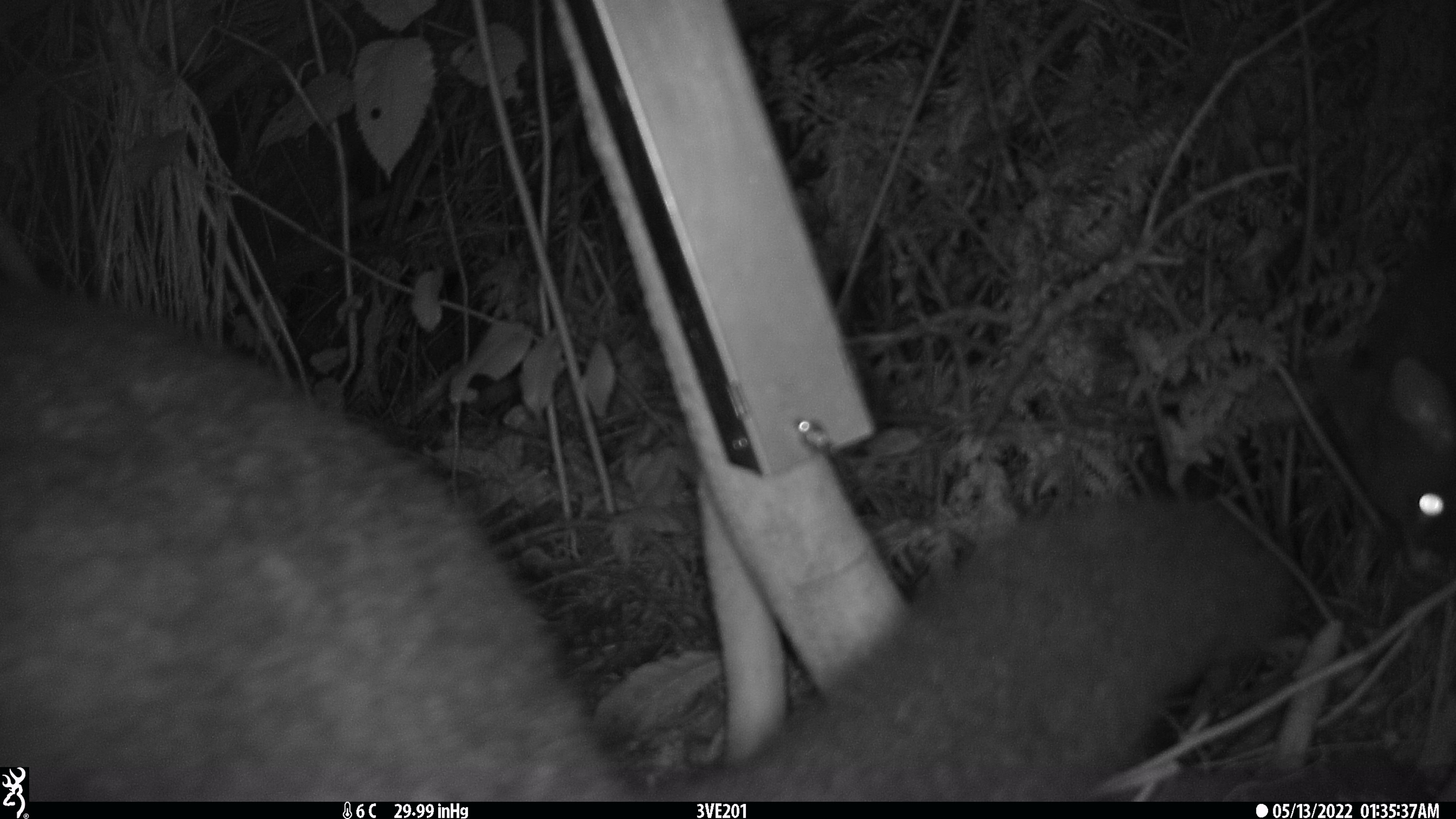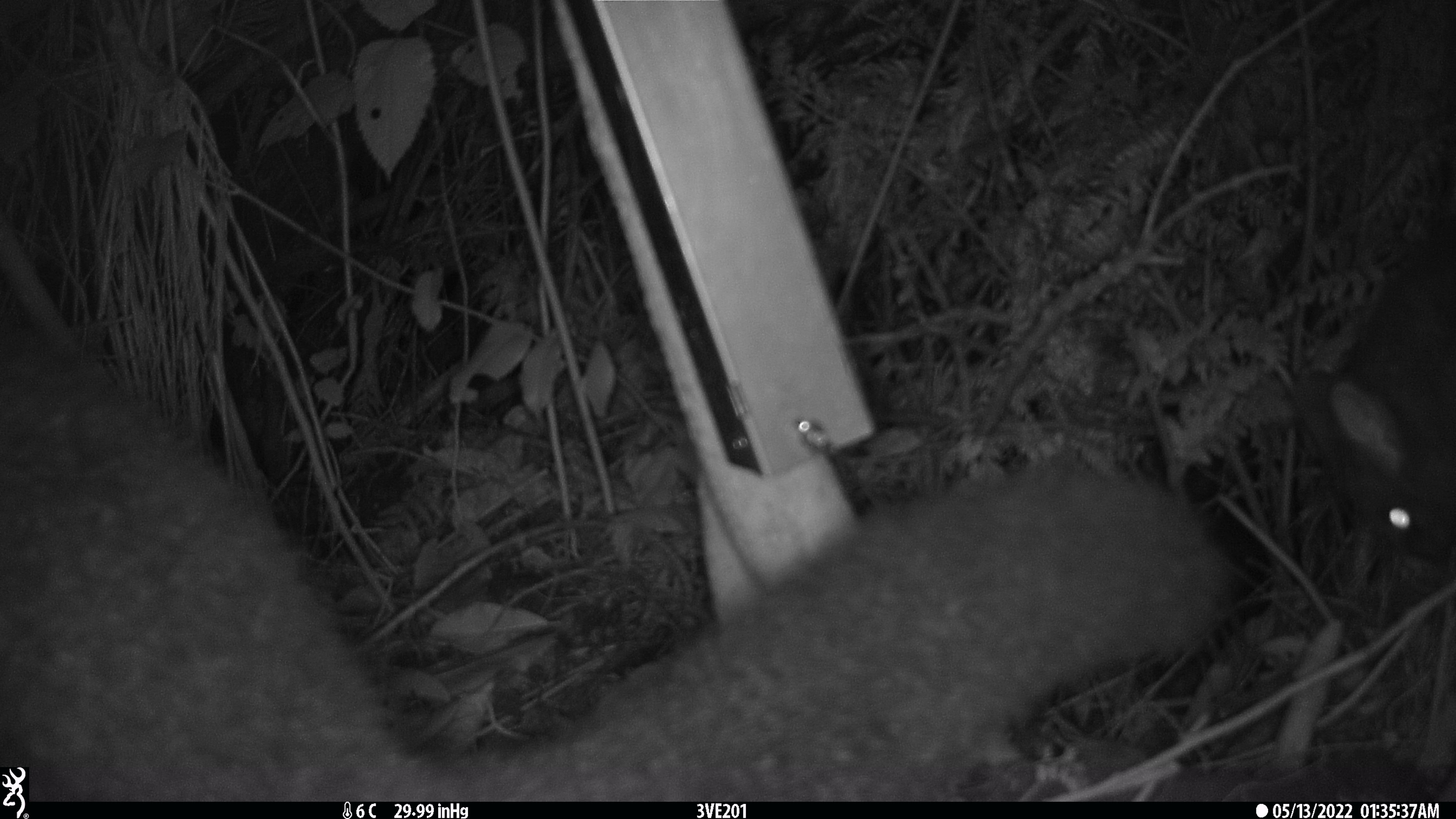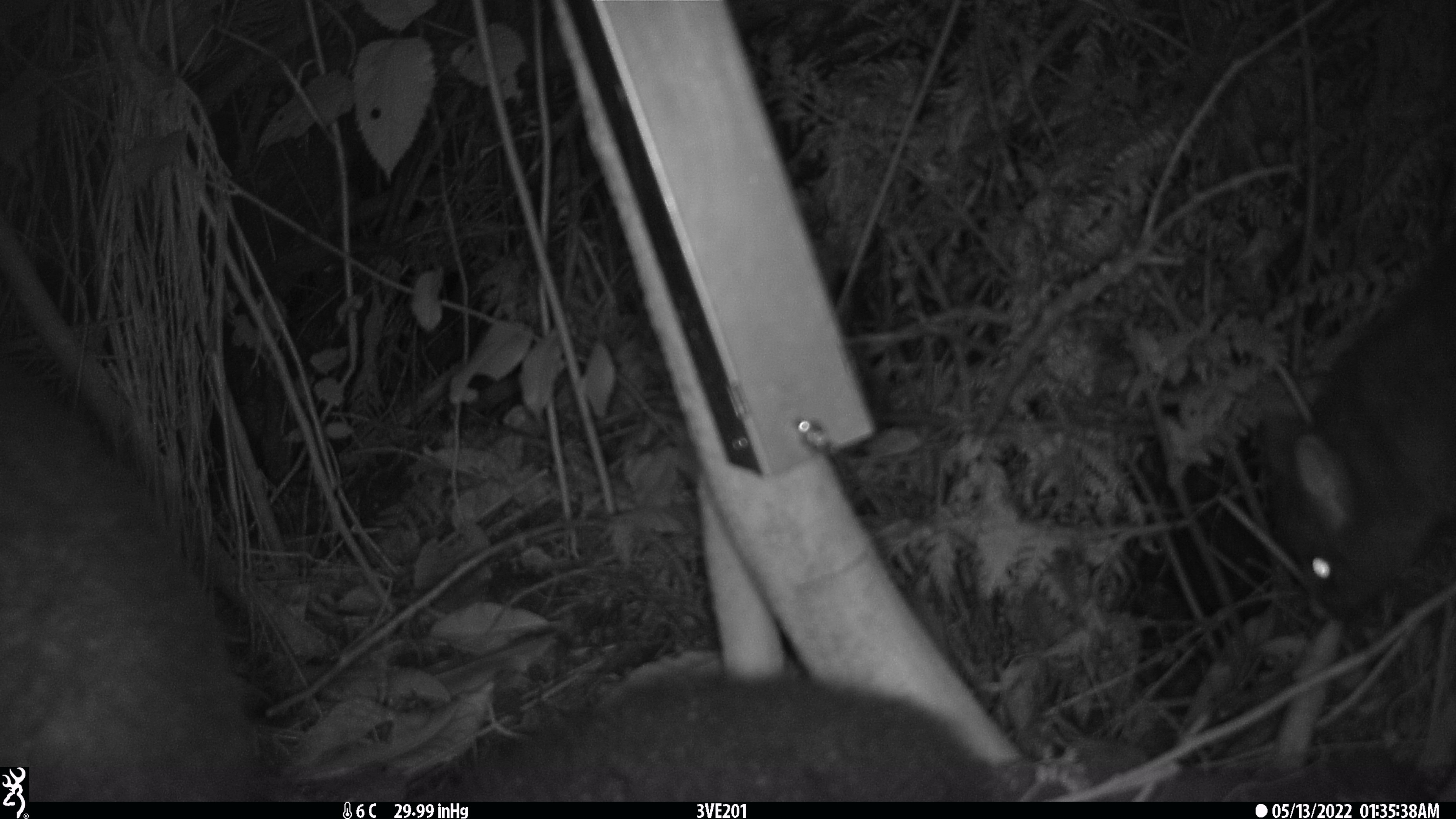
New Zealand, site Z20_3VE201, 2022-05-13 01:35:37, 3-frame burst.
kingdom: Animalia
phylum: Chordata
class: Mammalia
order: Diprotodontia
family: Phalangeridae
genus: Trichosurus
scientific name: Trichosurus vulpecula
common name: common brushtail possum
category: possum